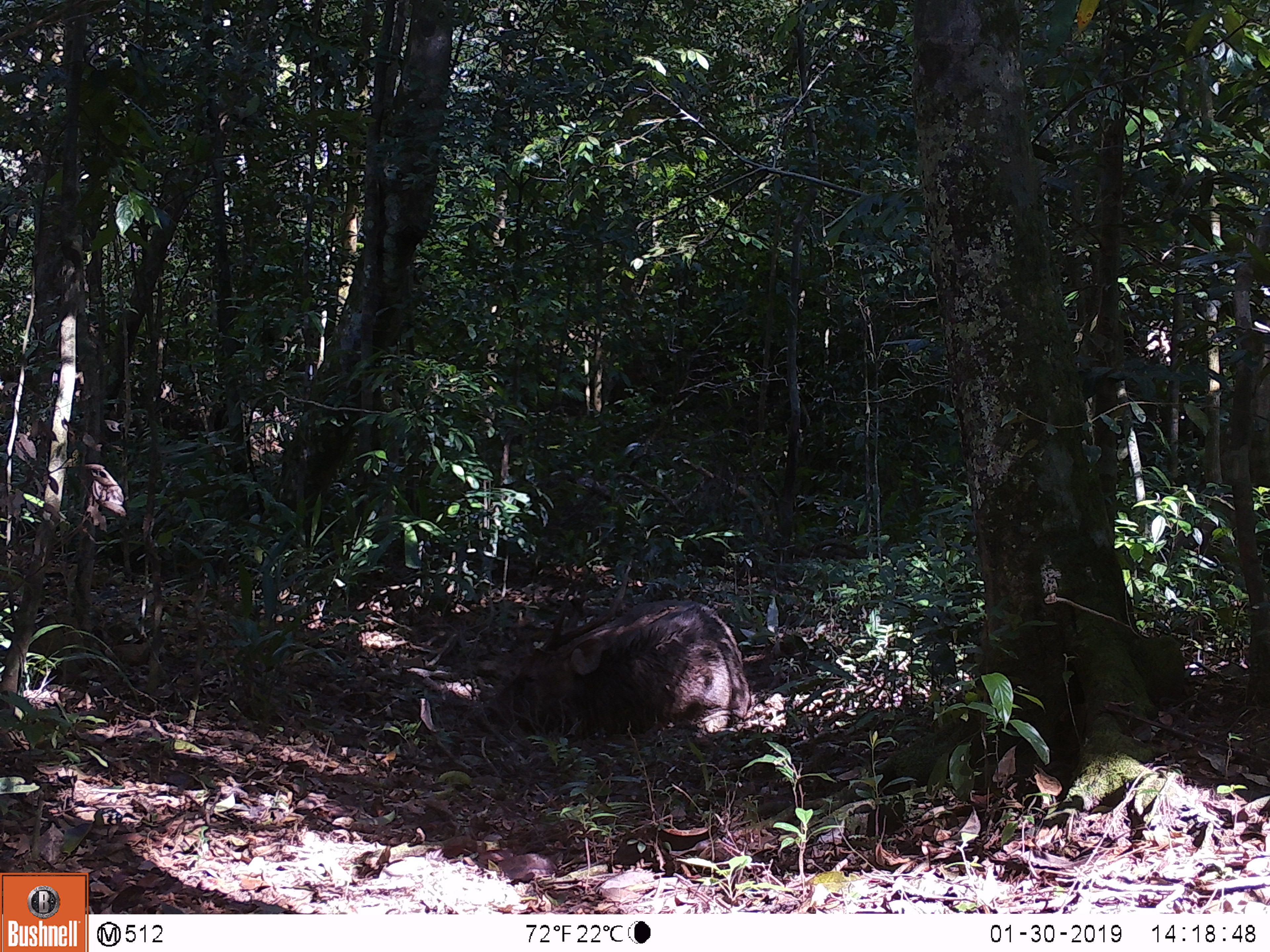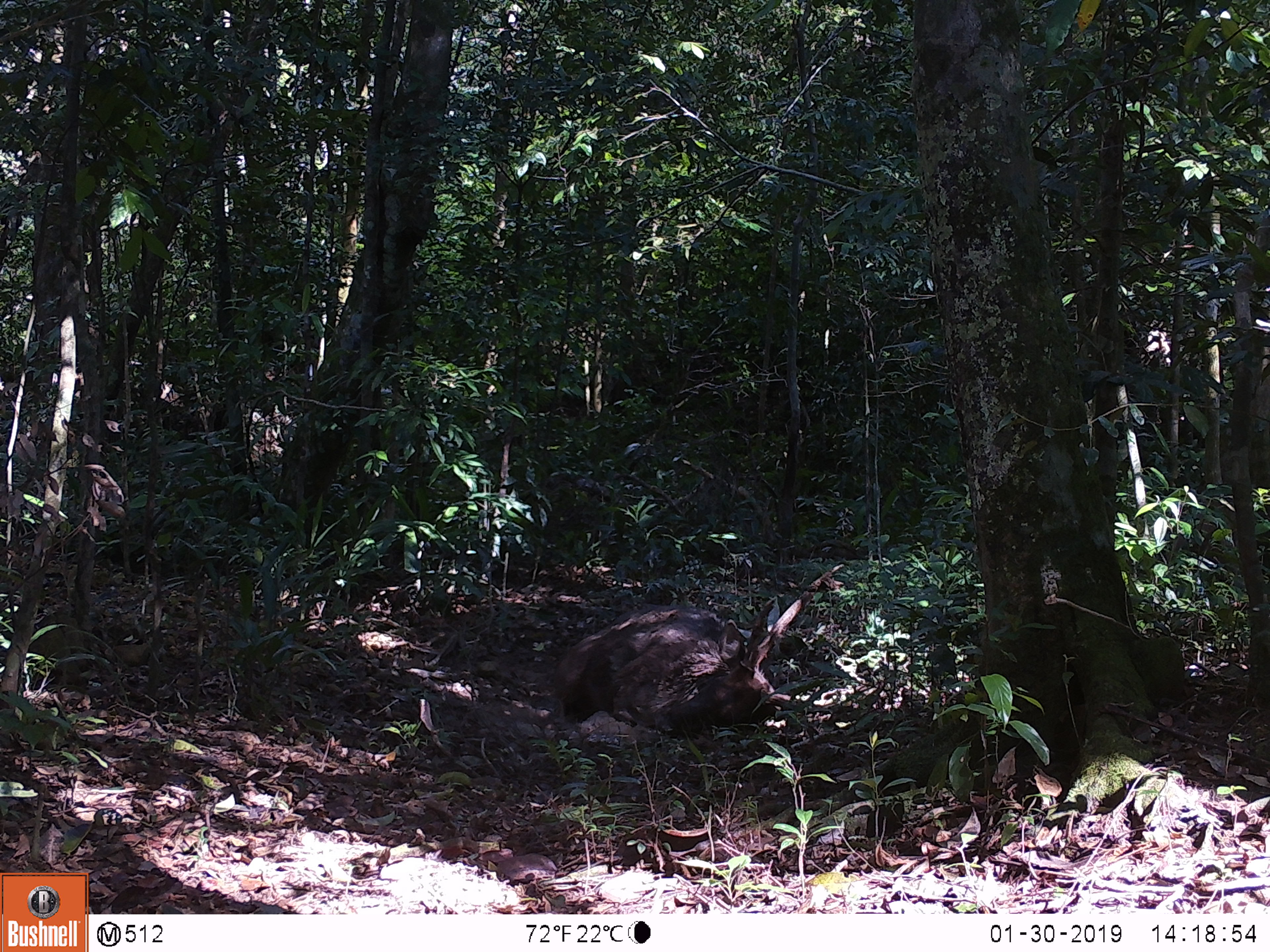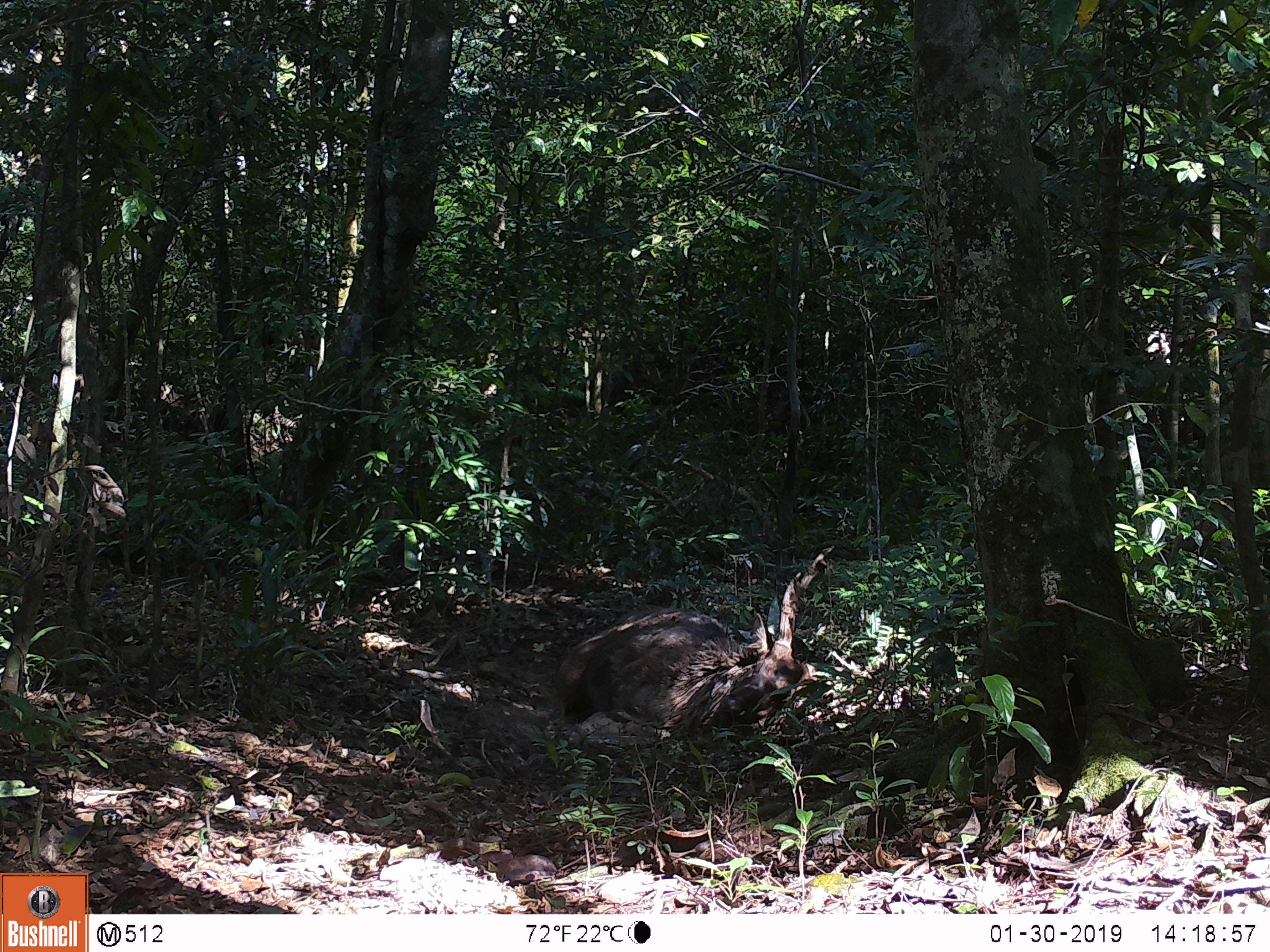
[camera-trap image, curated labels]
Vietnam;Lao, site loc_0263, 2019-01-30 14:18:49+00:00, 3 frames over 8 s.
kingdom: Animalia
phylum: Chordata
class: Mammalia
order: Artiodactyla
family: Cervidae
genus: Rusa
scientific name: Rusa unicolor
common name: sambar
Sambar (Rusa unicolor). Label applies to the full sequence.